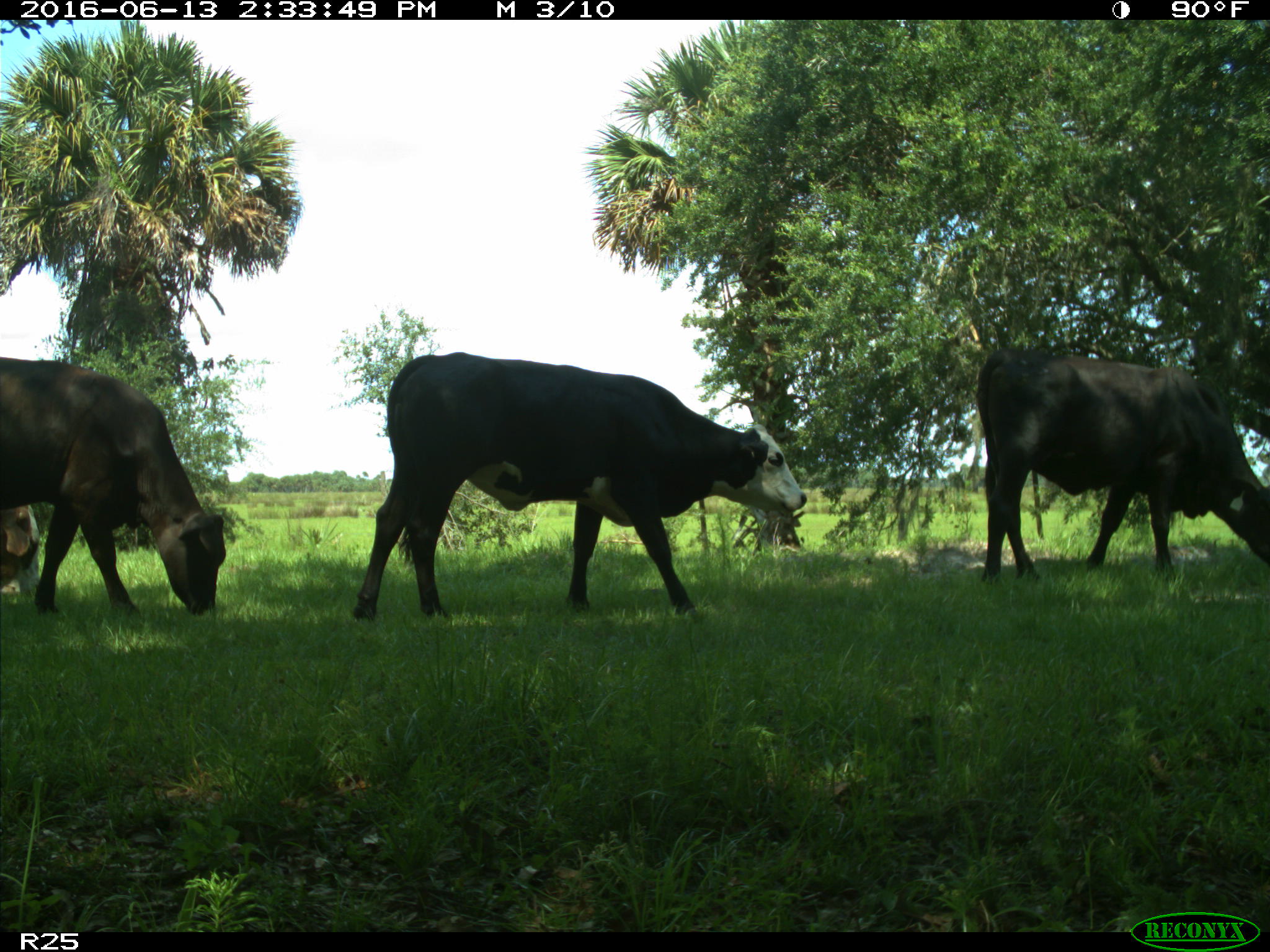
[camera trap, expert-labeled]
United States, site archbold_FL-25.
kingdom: Animalia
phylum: Chordata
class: Mammalia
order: Artiodactyla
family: Bovidae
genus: Bos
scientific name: Bos taurus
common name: domestic cow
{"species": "Bos taurus (domestic cow)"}